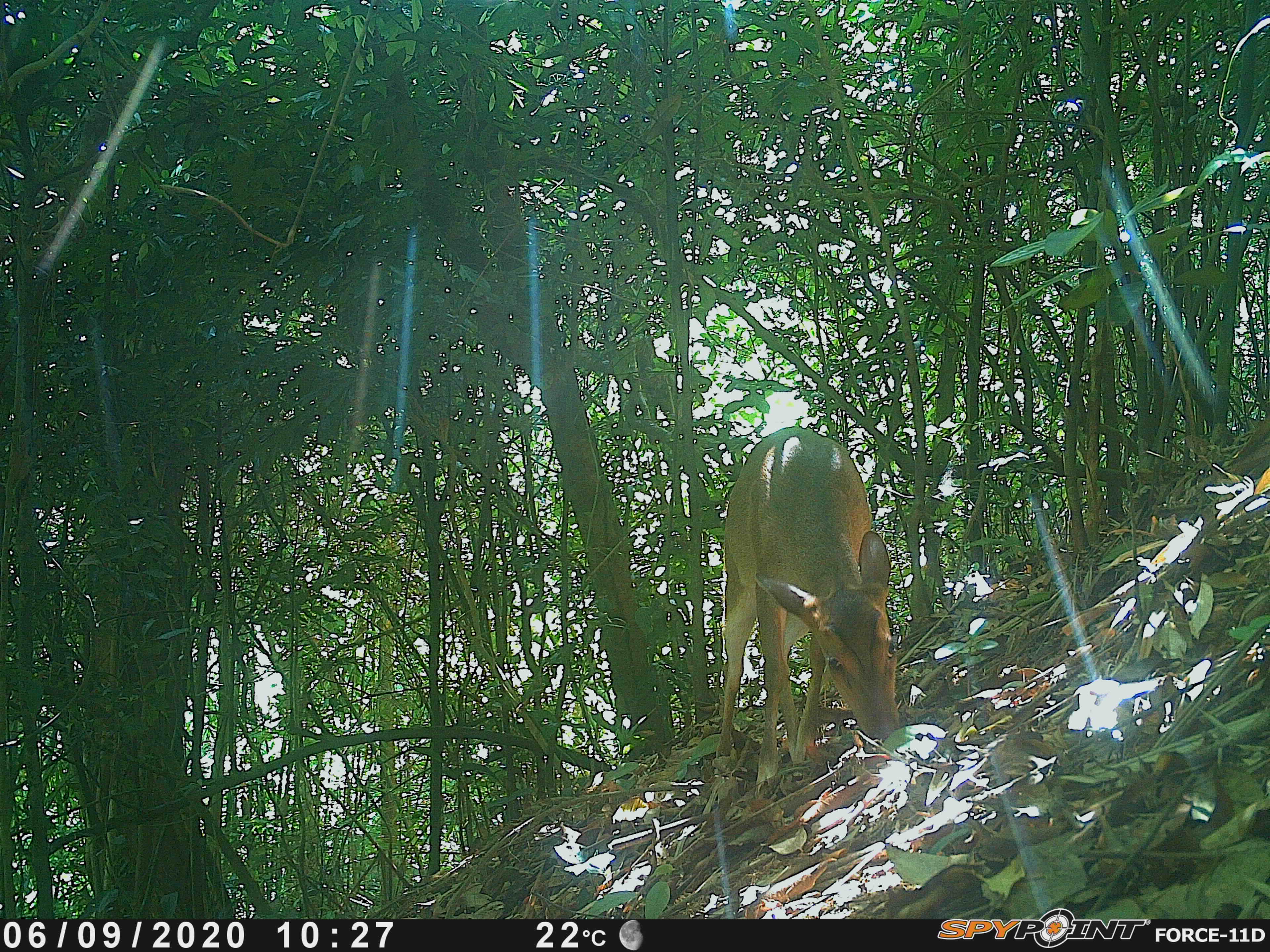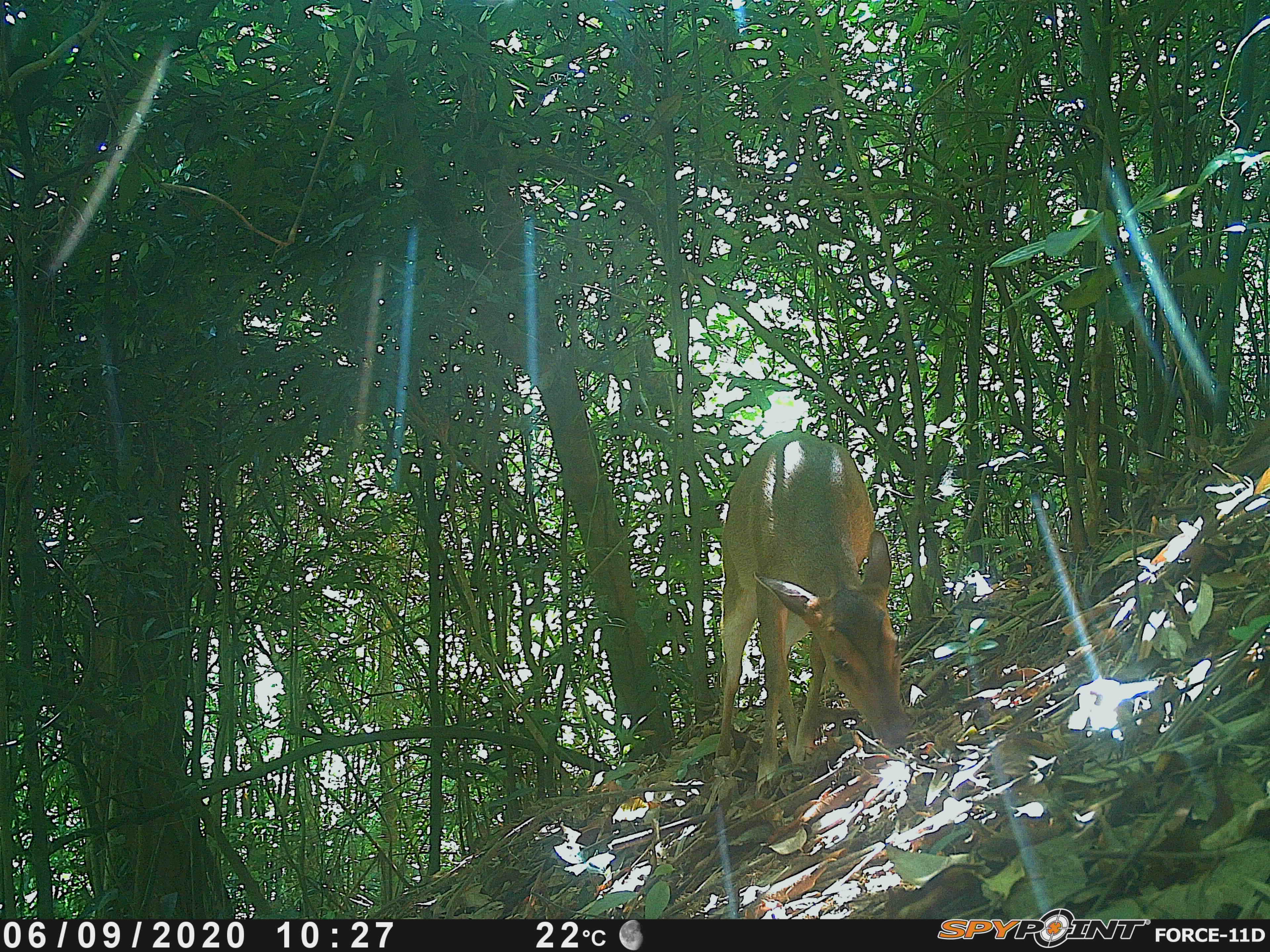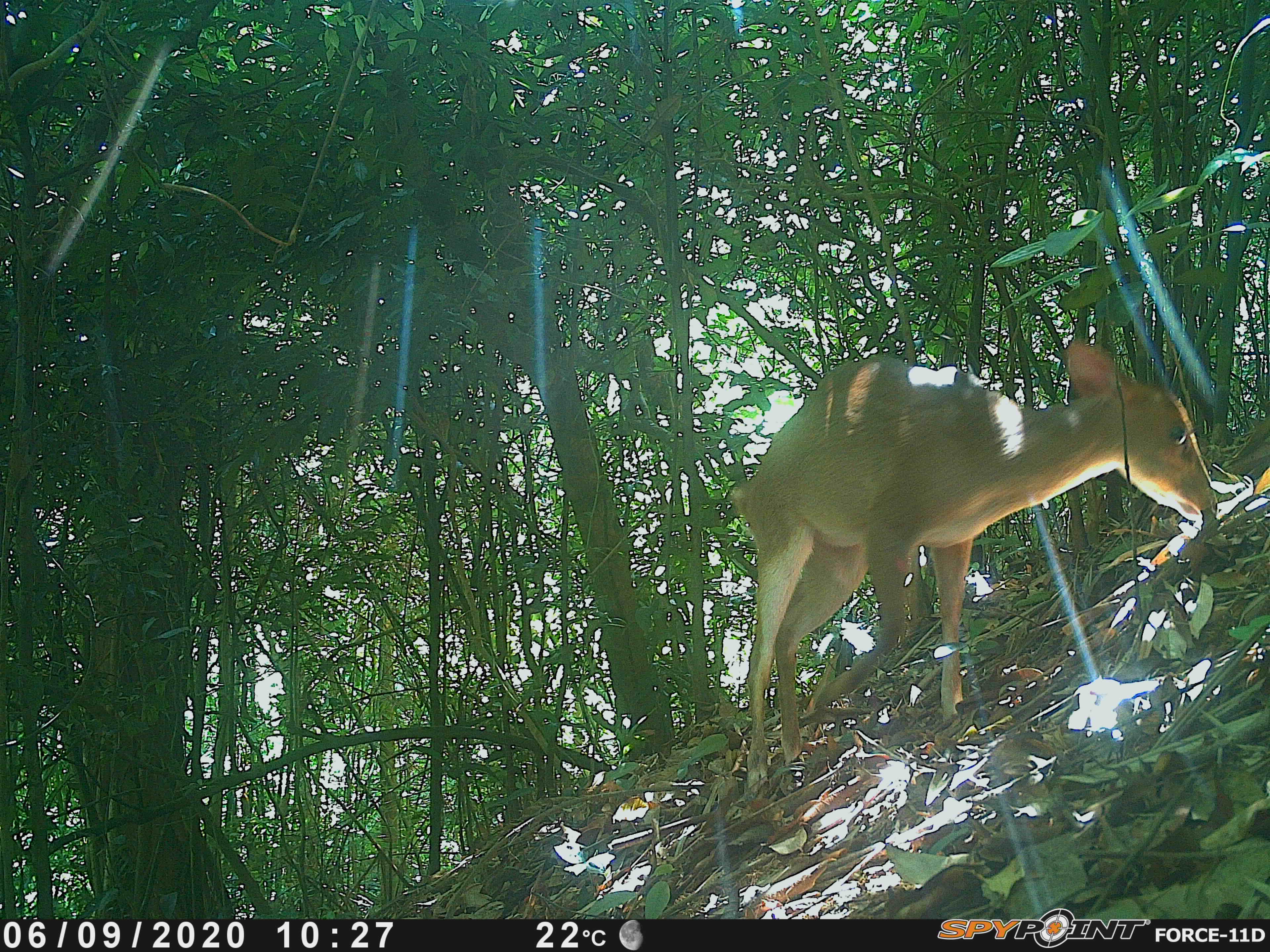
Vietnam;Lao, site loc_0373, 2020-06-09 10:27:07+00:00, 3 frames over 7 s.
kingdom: Animalia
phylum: Chordata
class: Mammalia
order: Artiodactyla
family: Cervidae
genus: Muntiacus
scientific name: Muntiacus vuquangensis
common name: large-antlered muntjac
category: large antlered muntjac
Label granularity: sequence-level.